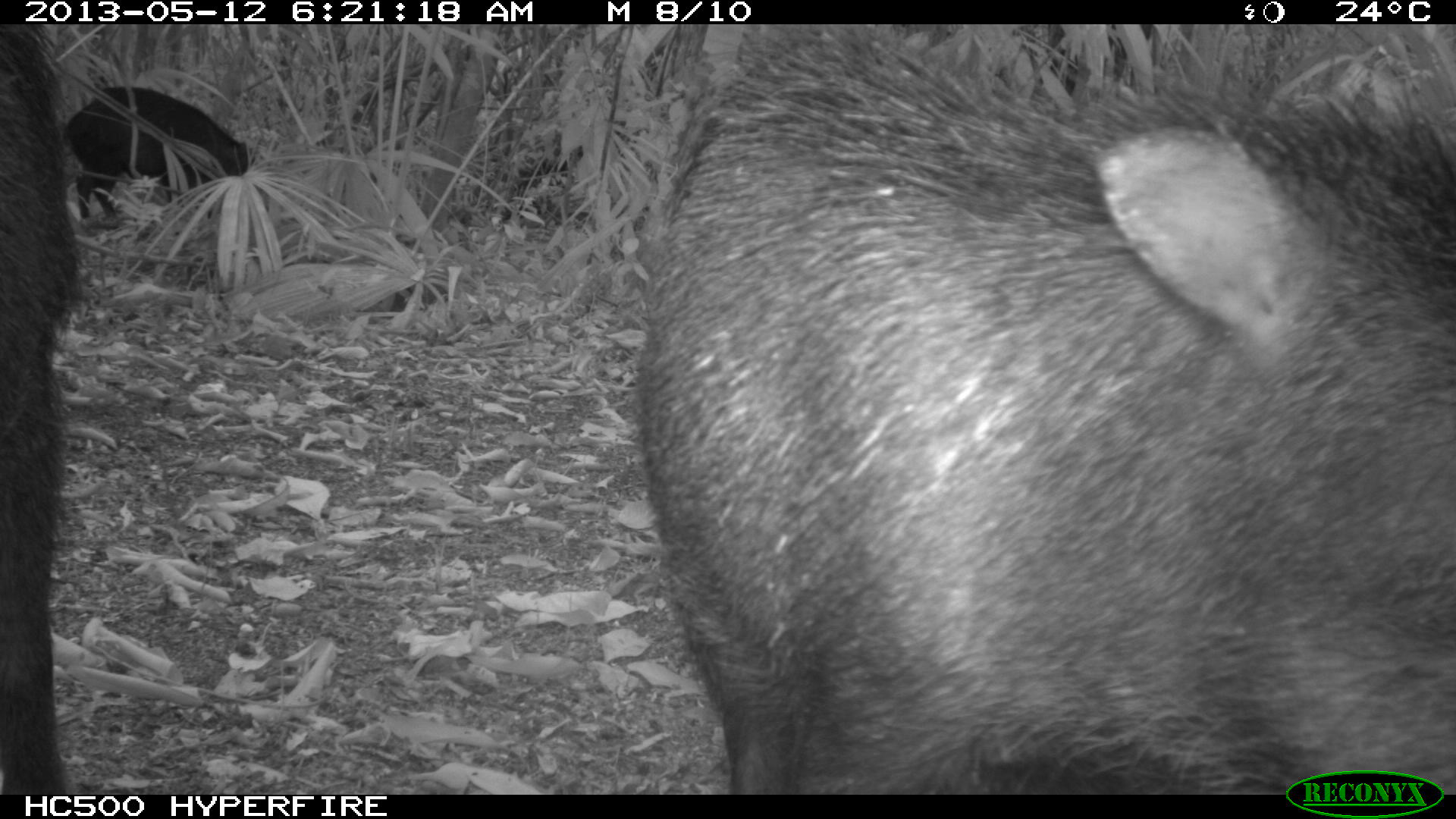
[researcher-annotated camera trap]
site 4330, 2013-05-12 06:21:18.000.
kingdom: Animalia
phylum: Chordata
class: Mammalia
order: Artiodactyla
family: Tayassuidae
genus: Tayassu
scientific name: Tayassu pecari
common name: white-lipped peccary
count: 5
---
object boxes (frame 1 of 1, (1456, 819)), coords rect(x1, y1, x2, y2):
tayassu pecari: rect(625, 26, 1456, 790); rect(0, 20, 86, 791); rect(59, 84, 252, 218)